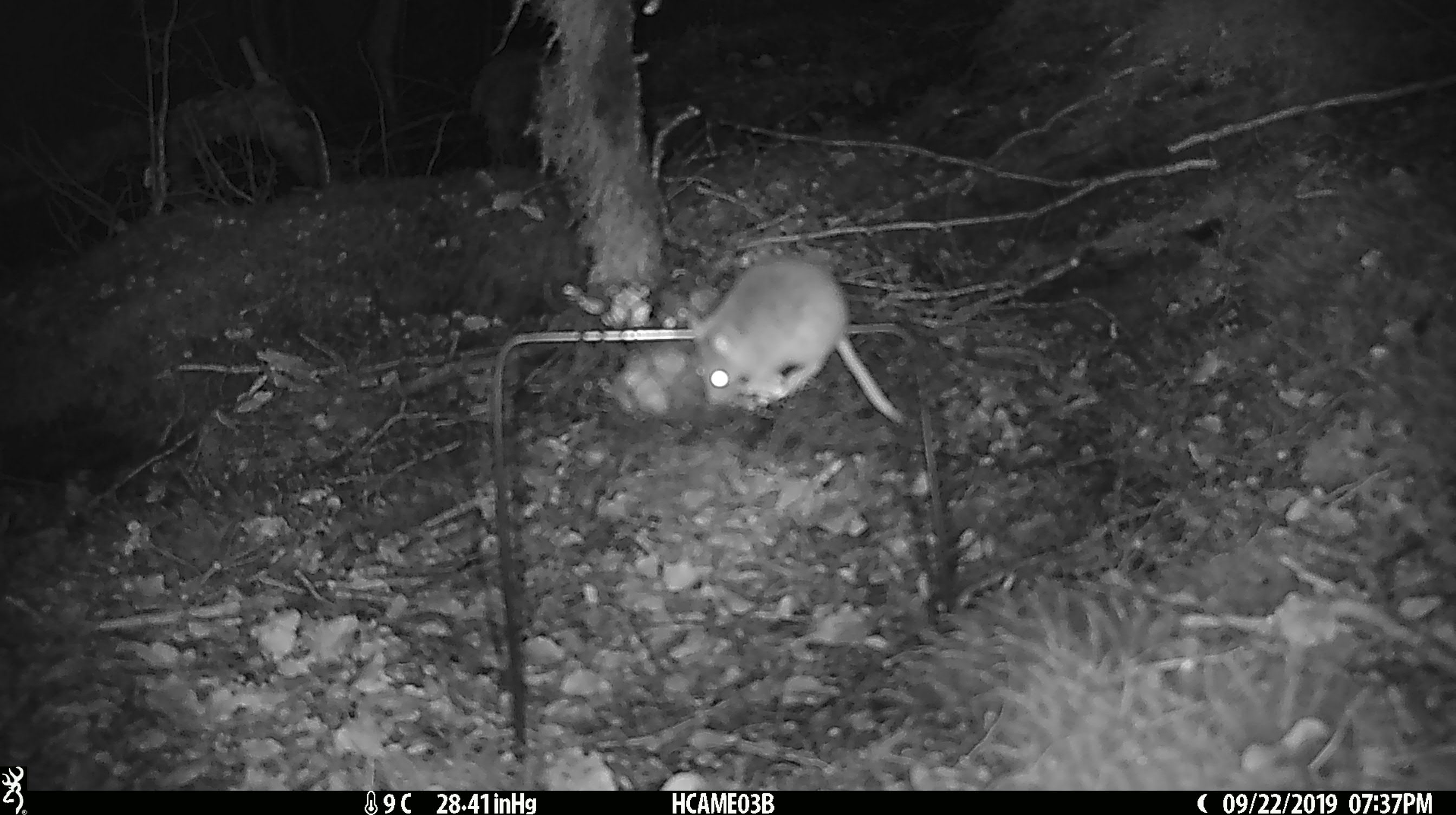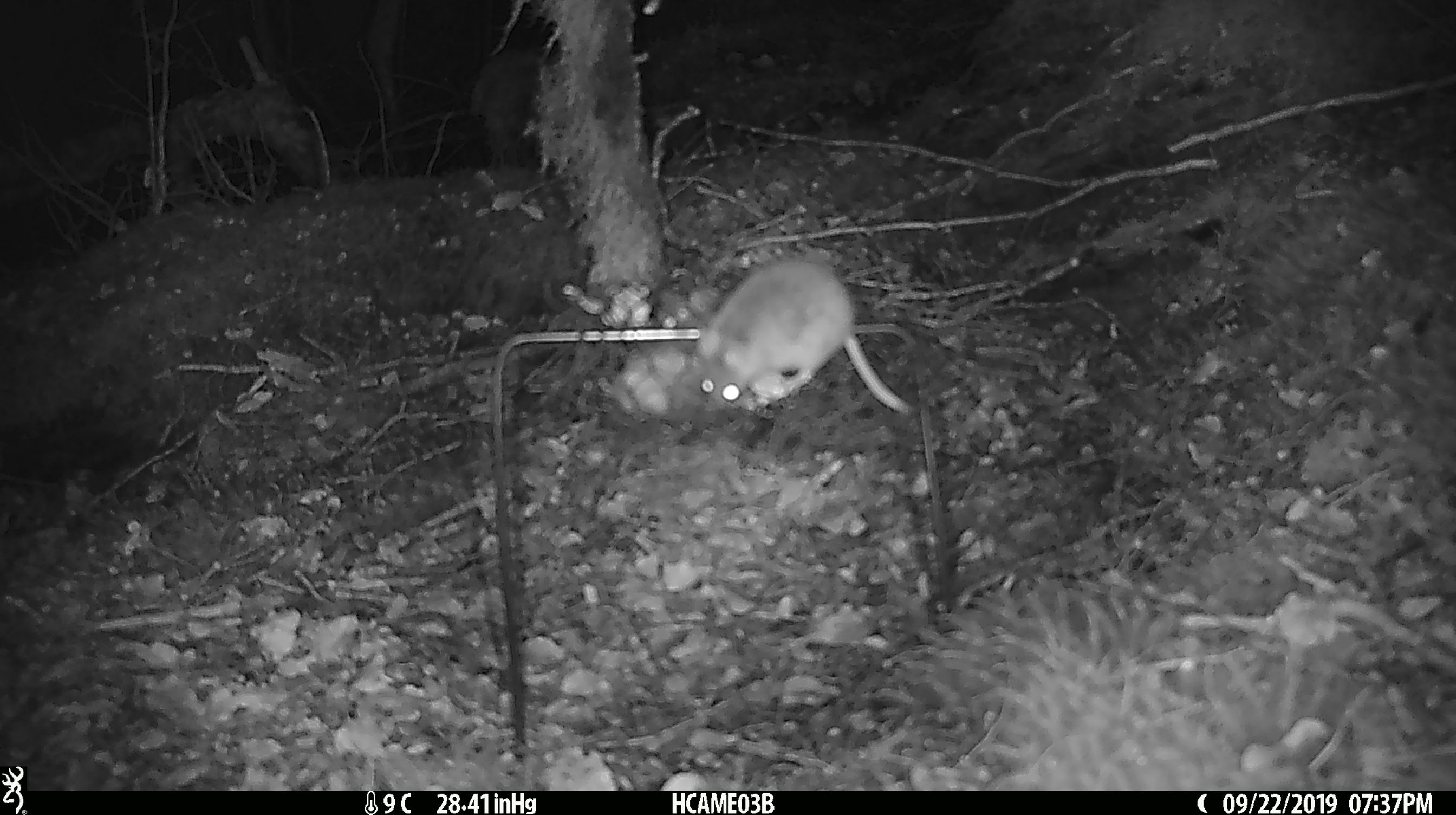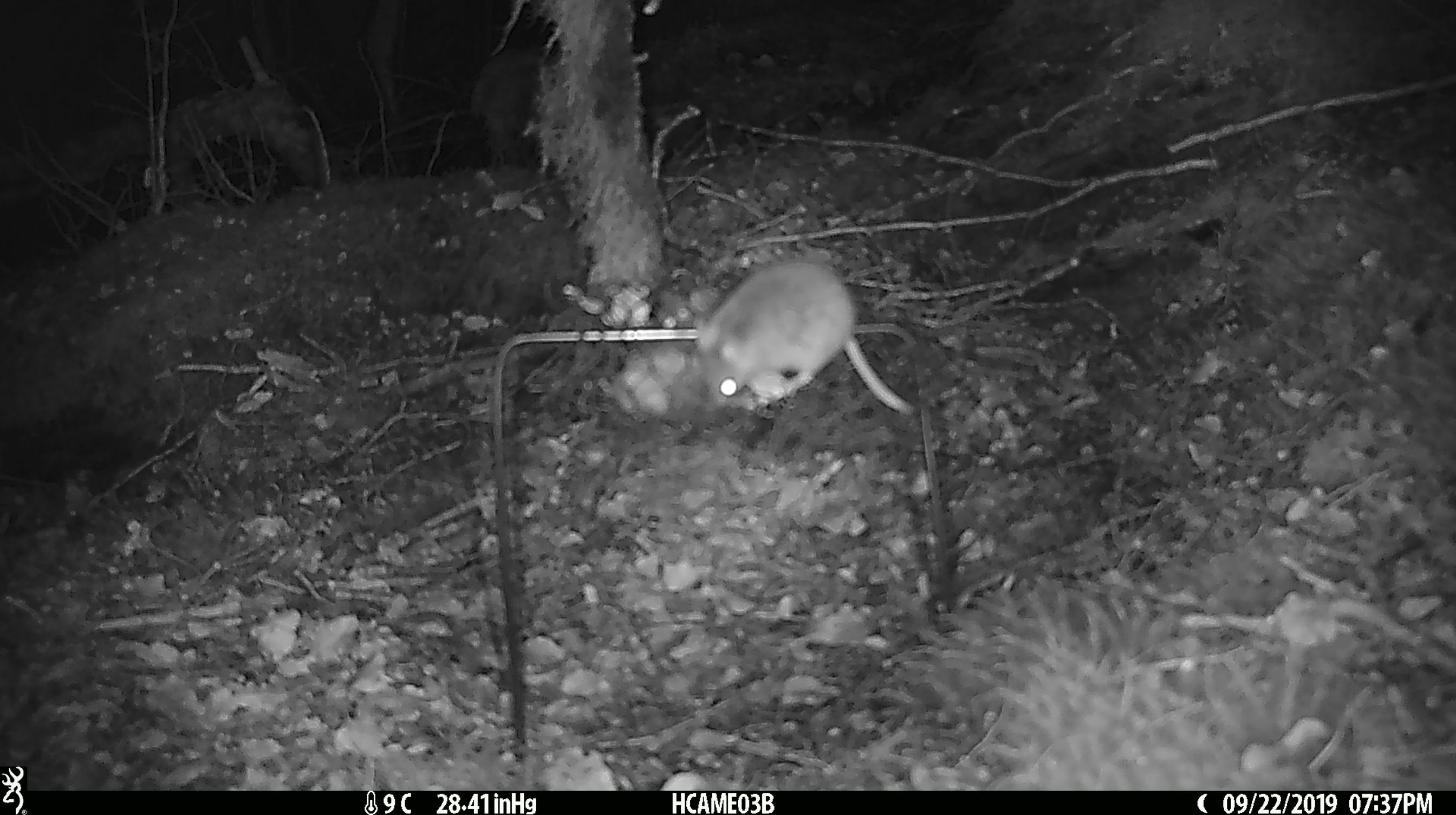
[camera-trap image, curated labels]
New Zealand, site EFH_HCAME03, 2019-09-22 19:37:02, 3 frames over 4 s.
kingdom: Animalia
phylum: Chordata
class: Mammalia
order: Rodentia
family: Muridae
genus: Mus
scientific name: Mus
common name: mouse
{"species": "mouse (Mus)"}